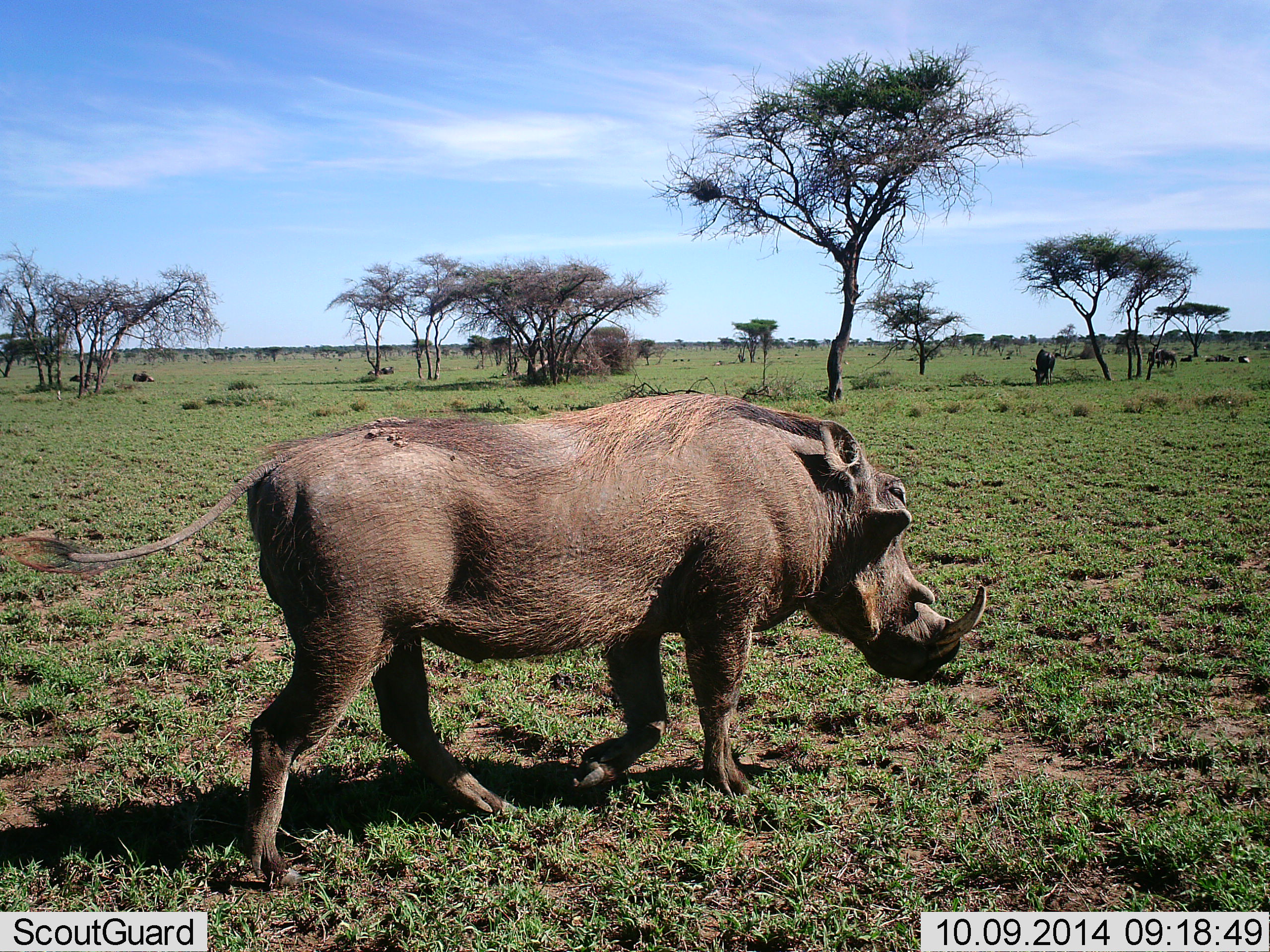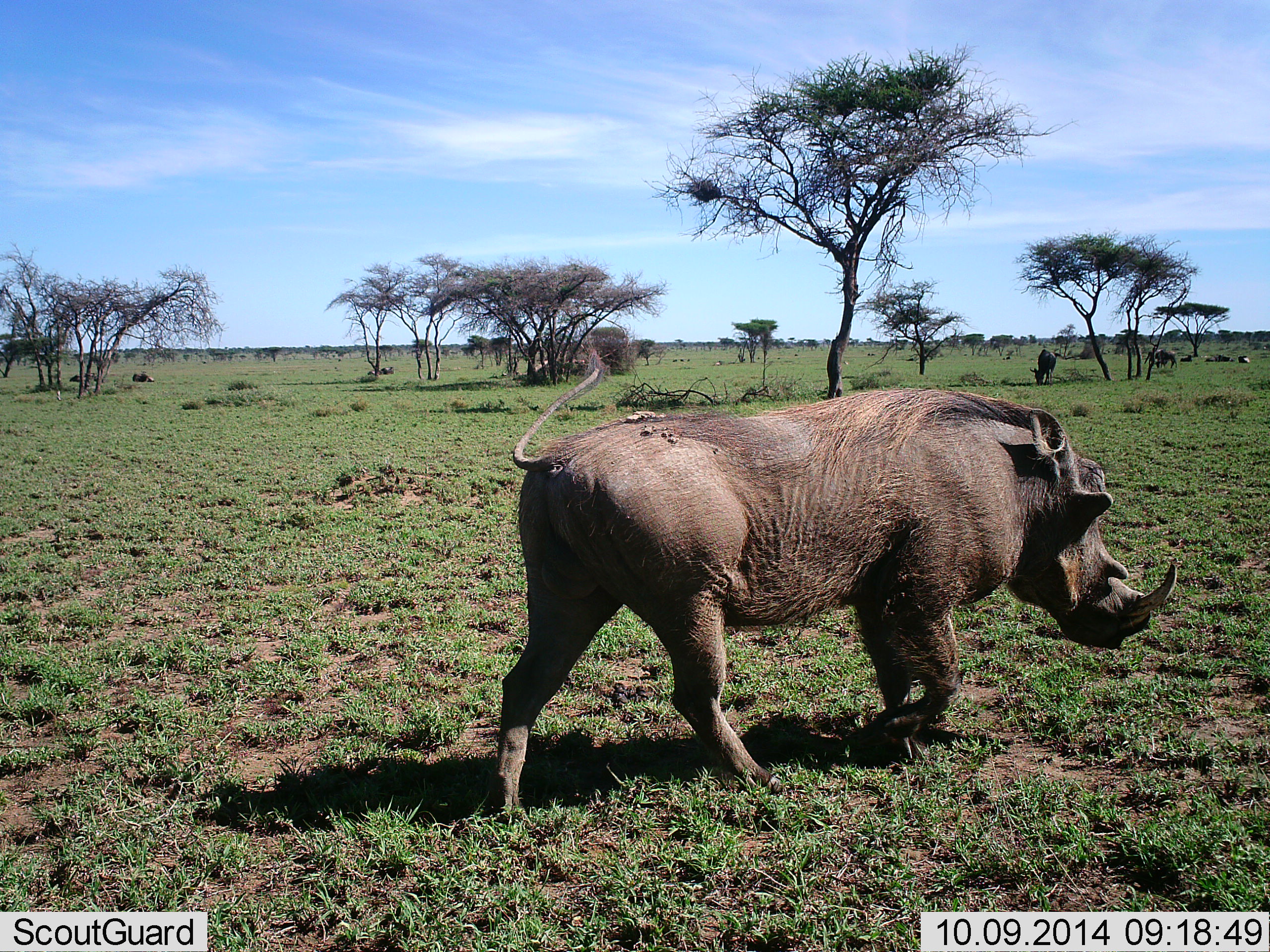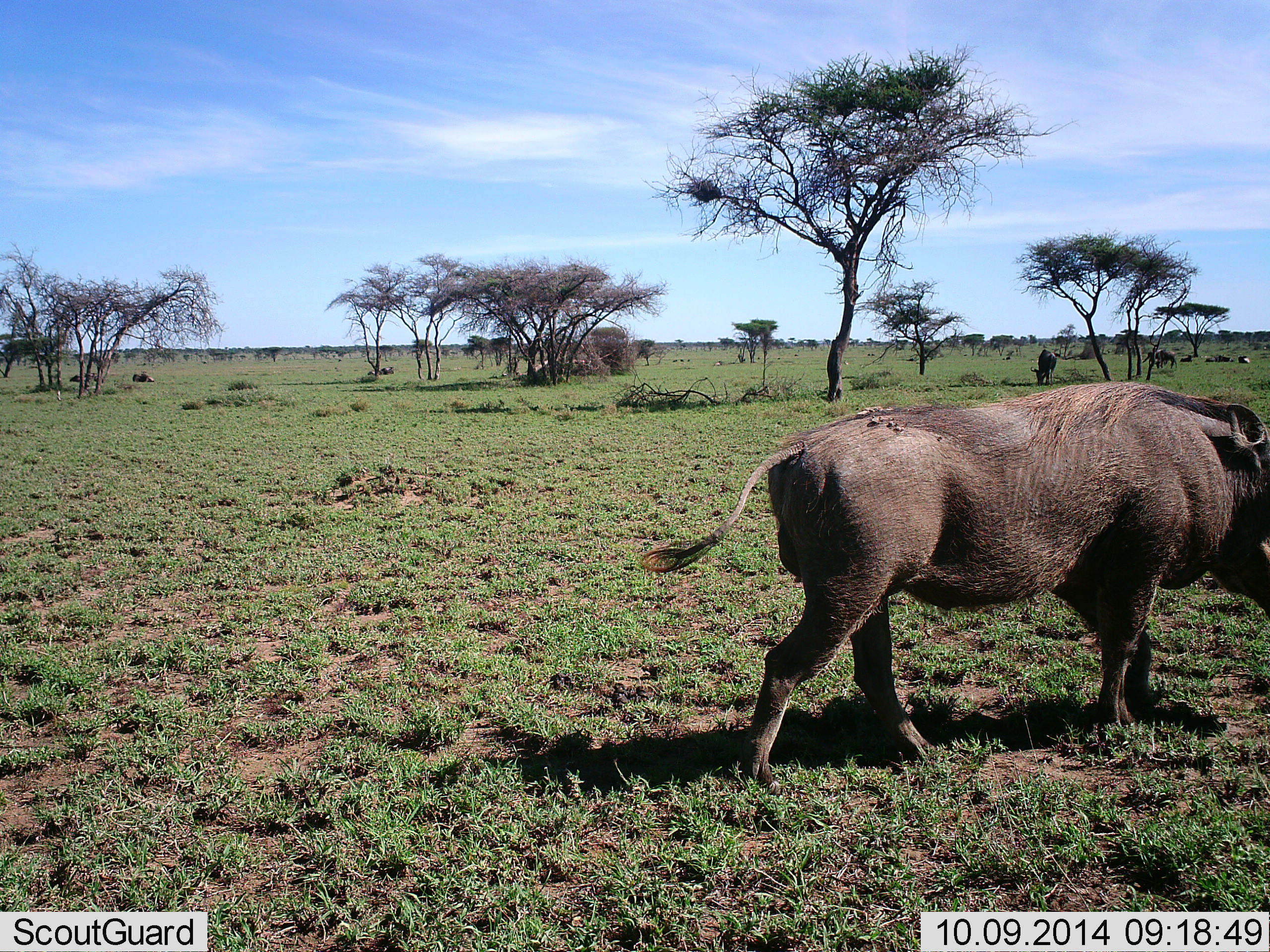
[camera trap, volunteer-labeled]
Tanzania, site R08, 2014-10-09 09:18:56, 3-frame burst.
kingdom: Animalia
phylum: Chordata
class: Mammalia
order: Artiodactyla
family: Suidae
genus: Phacochoerus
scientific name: Phacochoerus africanus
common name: warthog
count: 1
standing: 16%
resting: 0%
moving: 95%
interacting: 0%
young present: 0%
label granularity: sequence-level